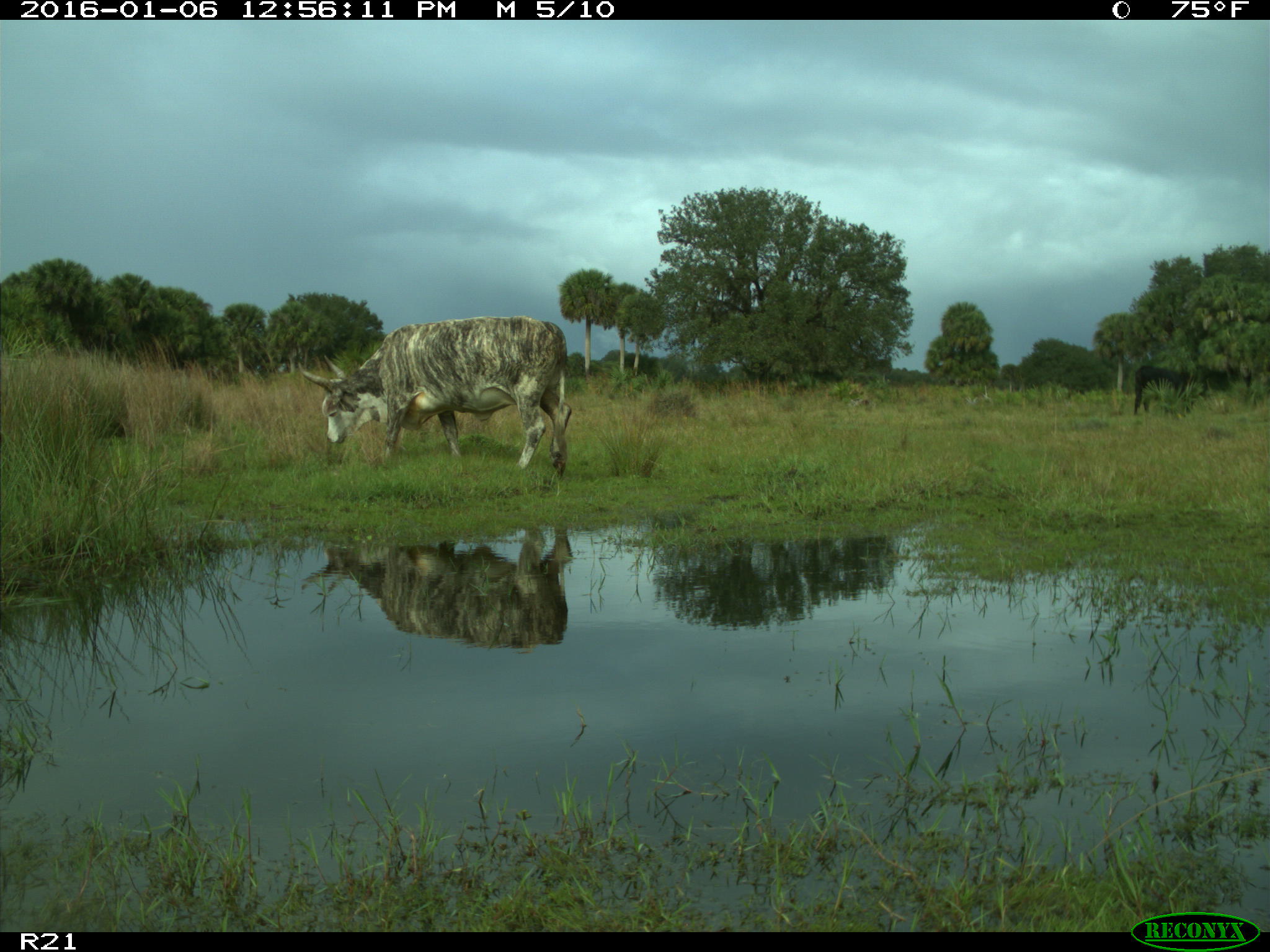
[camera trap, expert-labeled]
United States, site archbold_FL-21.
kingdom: Animalia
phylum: Chordata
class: Mammalia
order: Artiodactyla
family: Bovidae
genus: Bos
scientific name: Bos taurus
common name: domestic cow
Bos taurus (domestic cow).